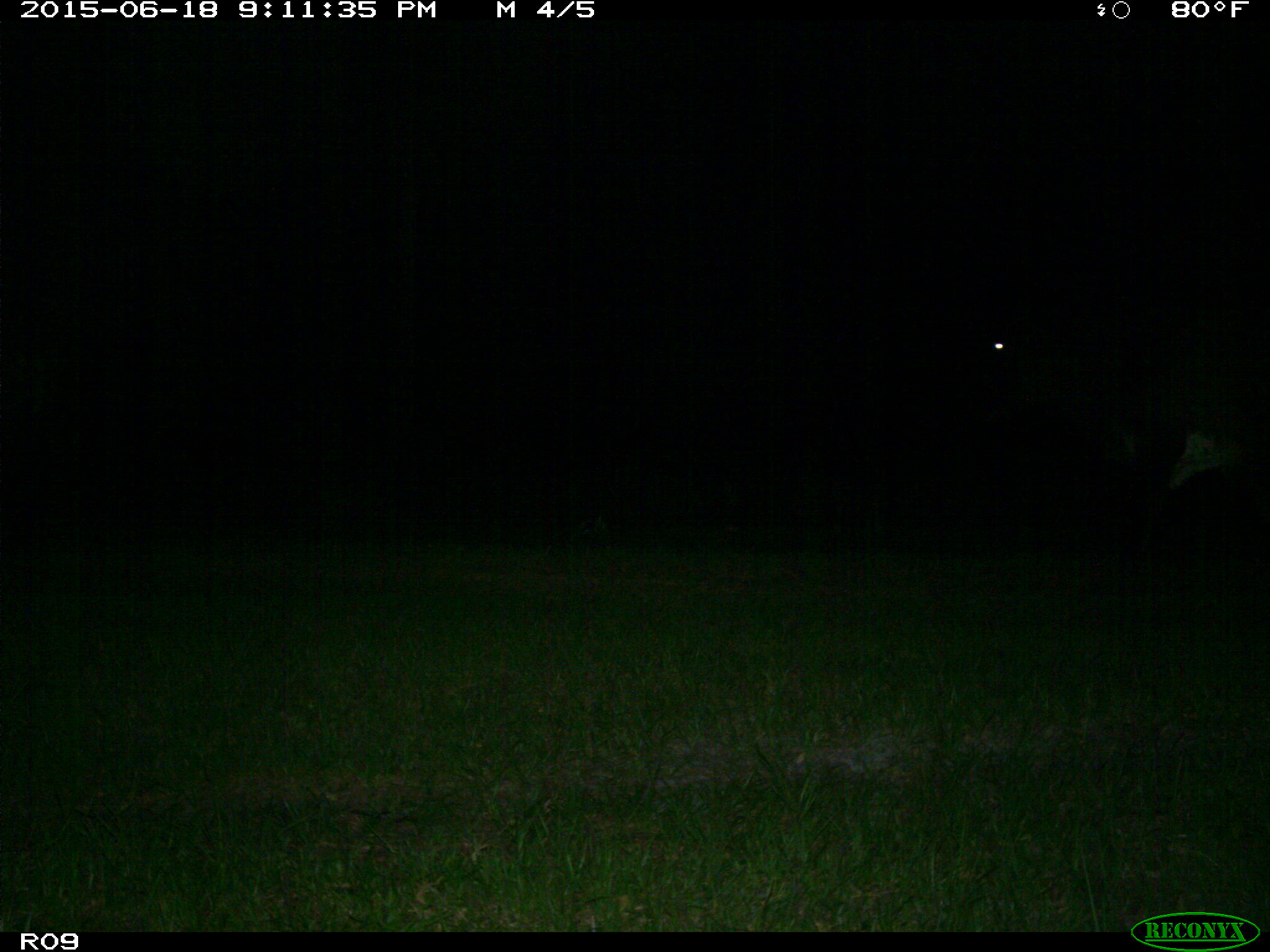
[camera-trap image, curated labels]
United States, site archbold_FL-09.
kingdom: Animalia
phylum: Chordata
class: Mammalia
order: Artiodactyla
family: Bovidae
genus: Bos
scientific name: Bos taurus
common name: domestic cow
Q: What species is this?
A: Bos taurus (domestic cow).